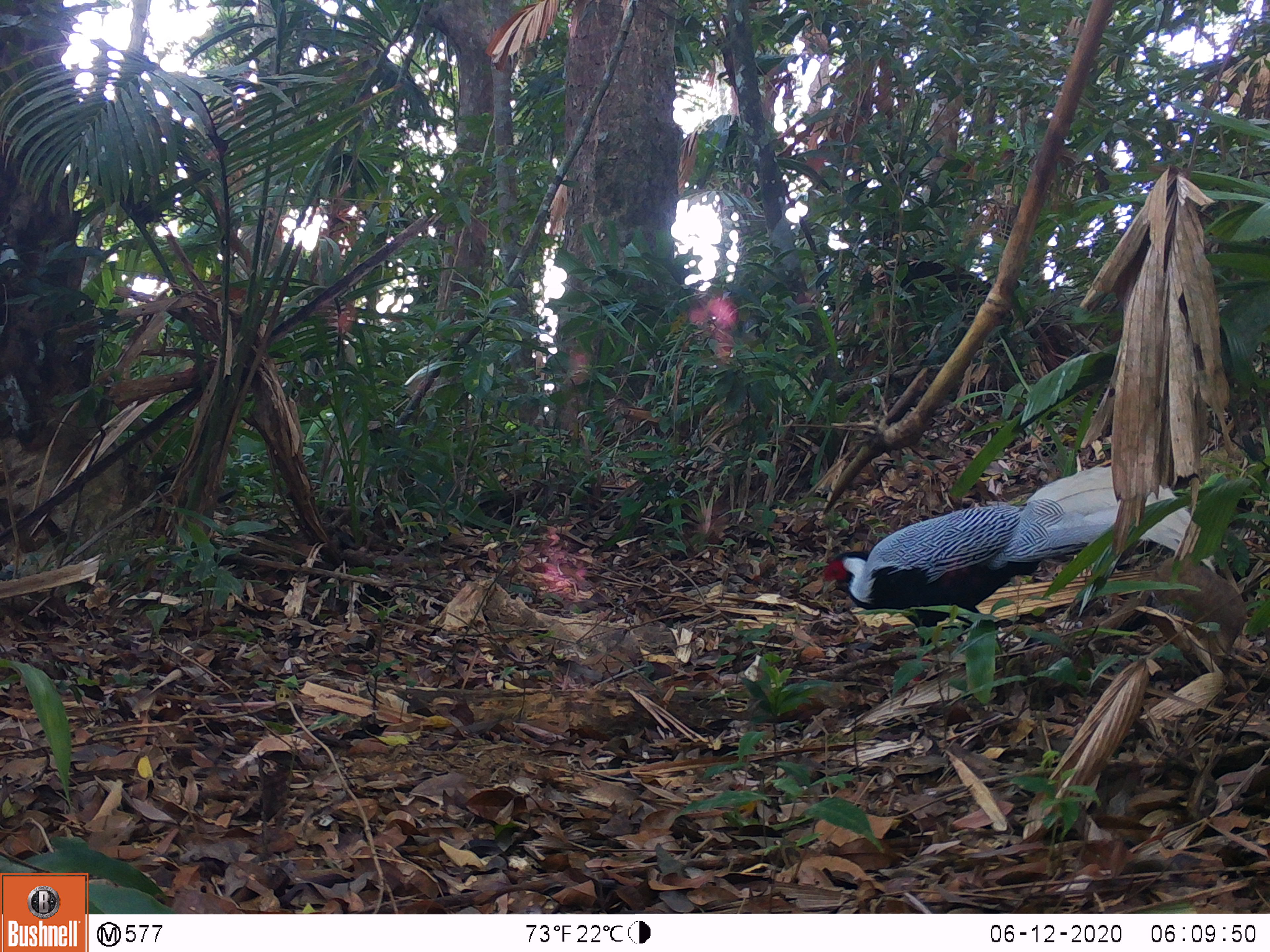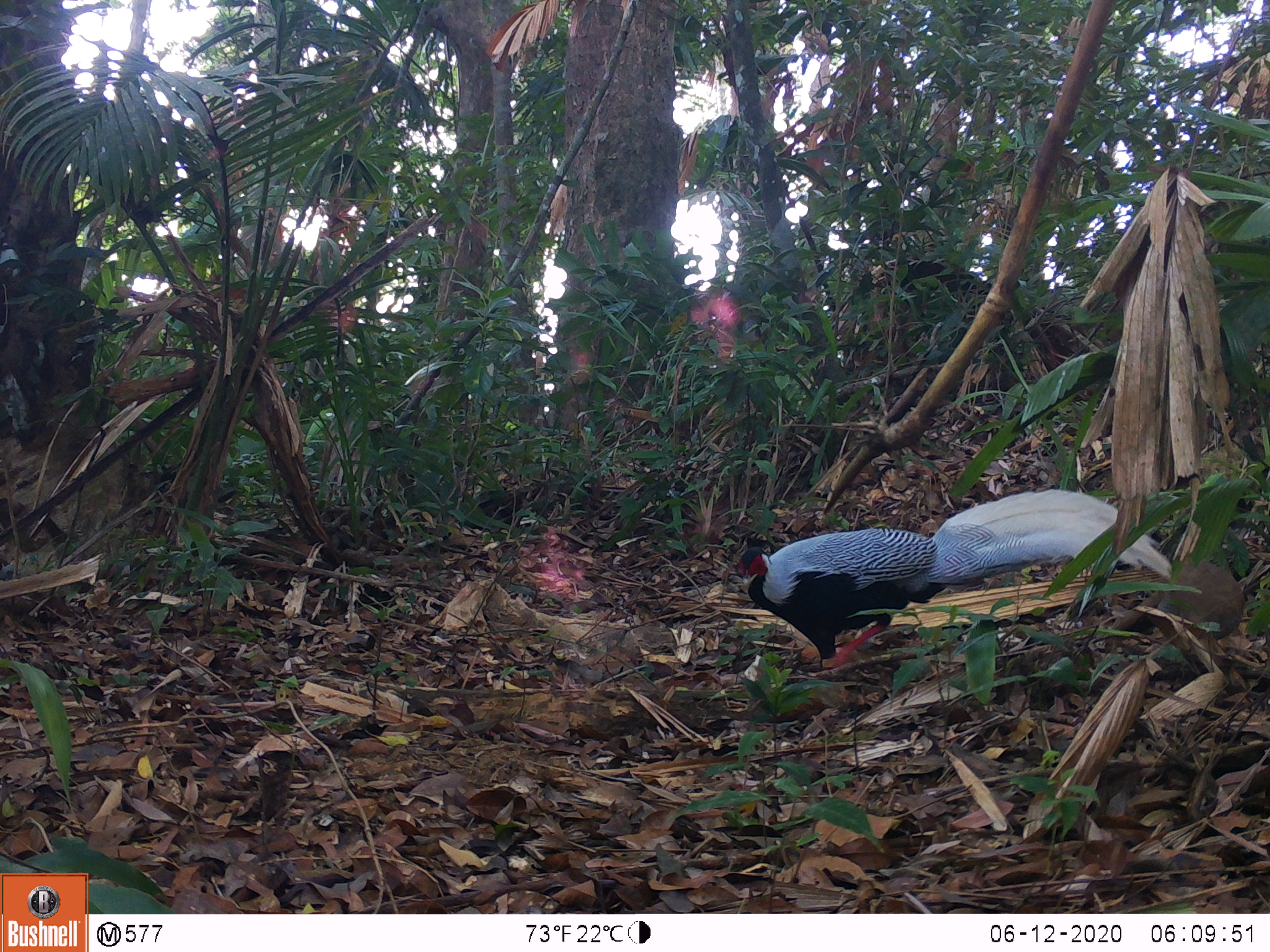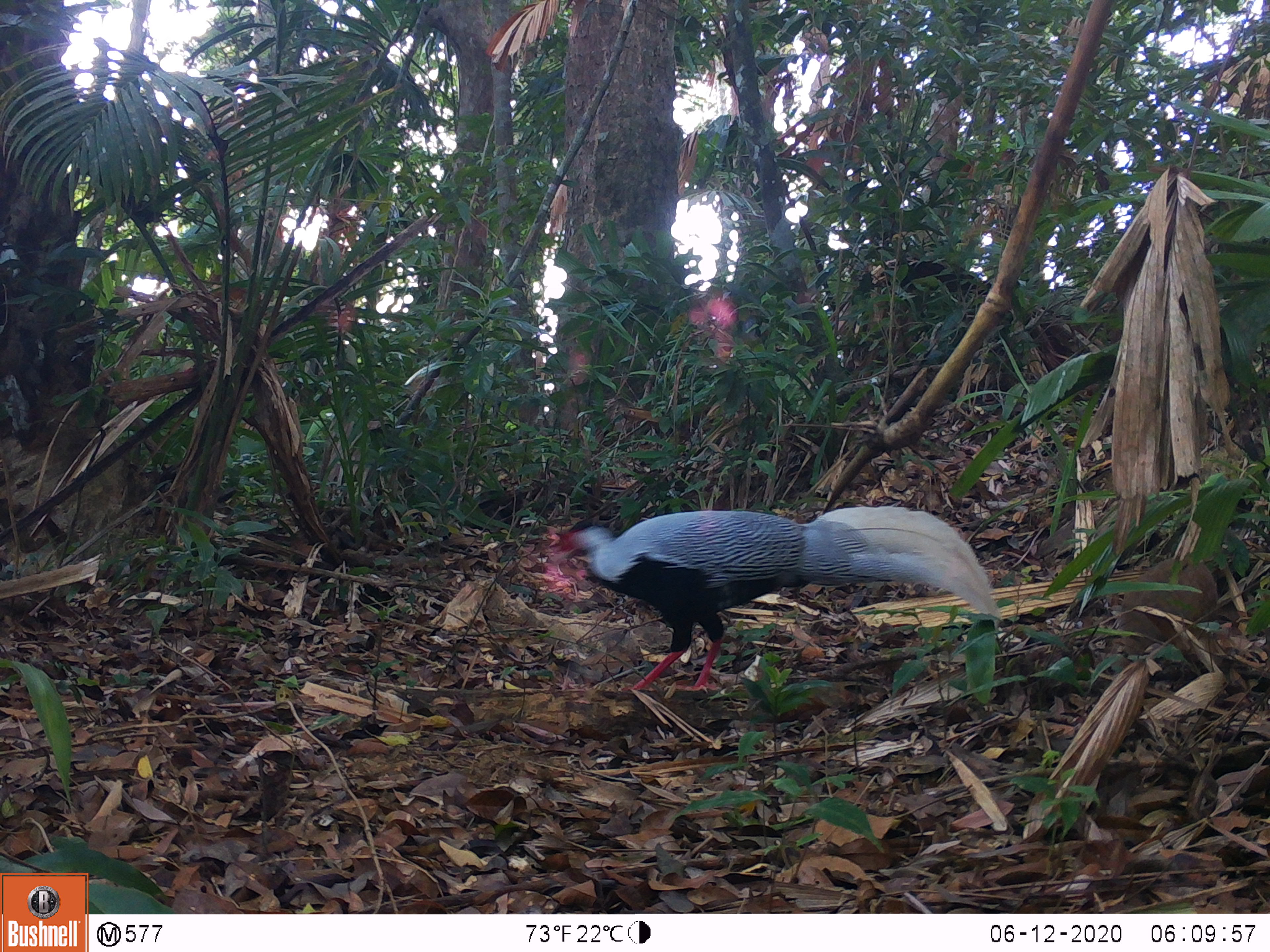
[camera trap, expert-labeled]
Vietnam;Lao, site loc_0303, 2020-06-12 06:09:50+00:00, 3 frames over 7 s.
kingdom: Animalia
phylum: Chordata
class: Aves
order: Galliformes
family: Phasianidae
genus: Lophura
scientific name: Lophura nycthemera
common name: silver pheasant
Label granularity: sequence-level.